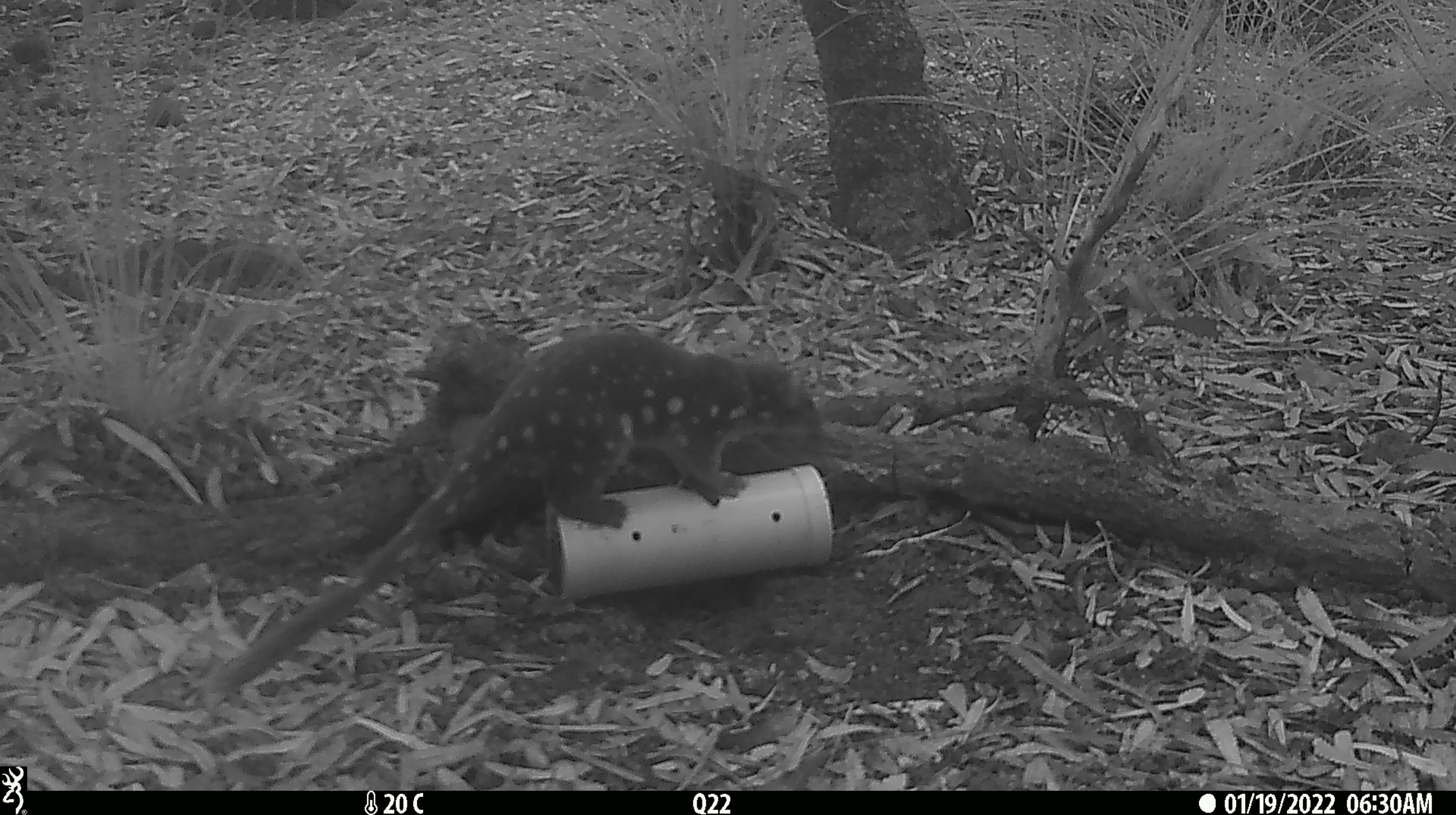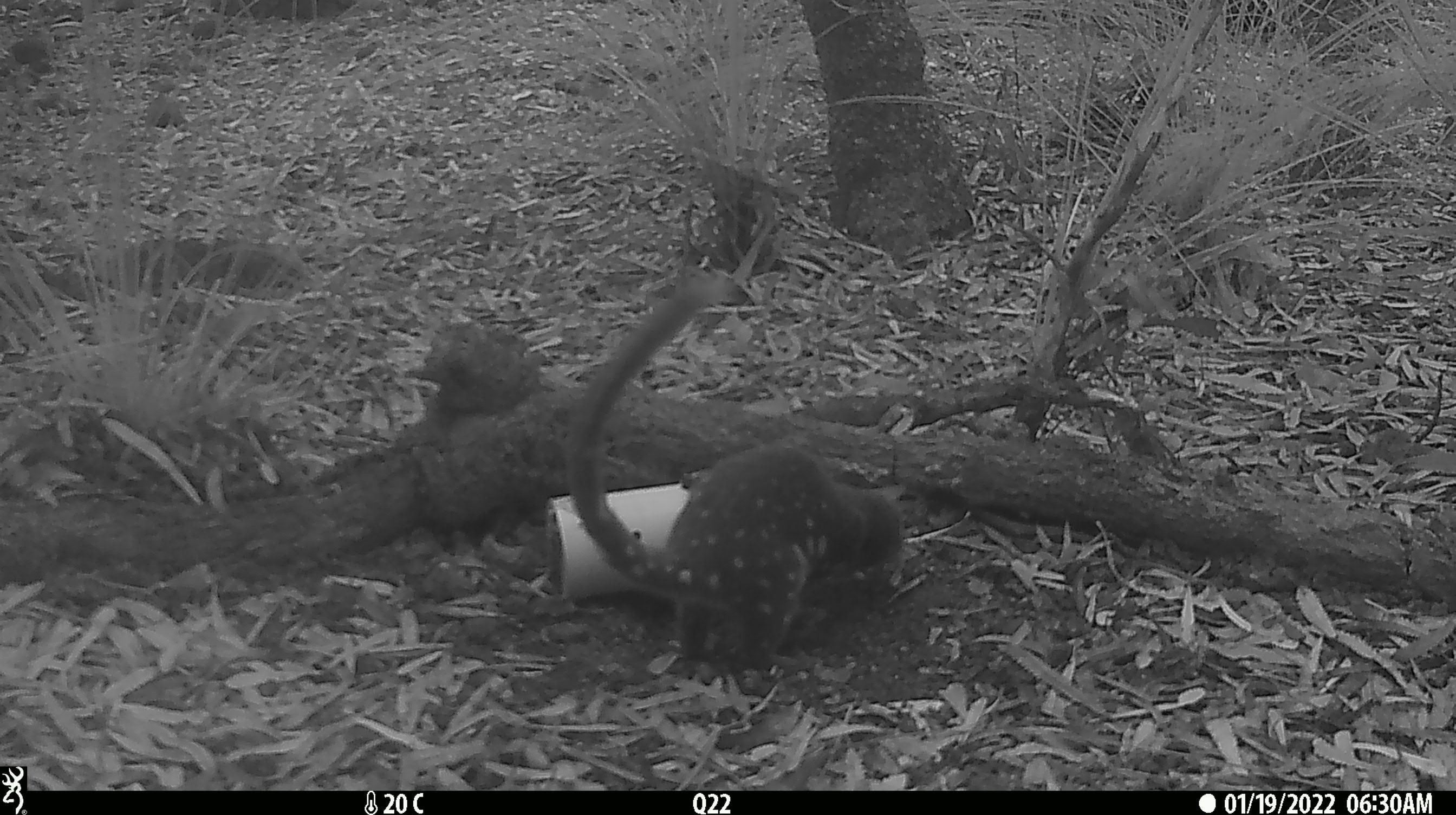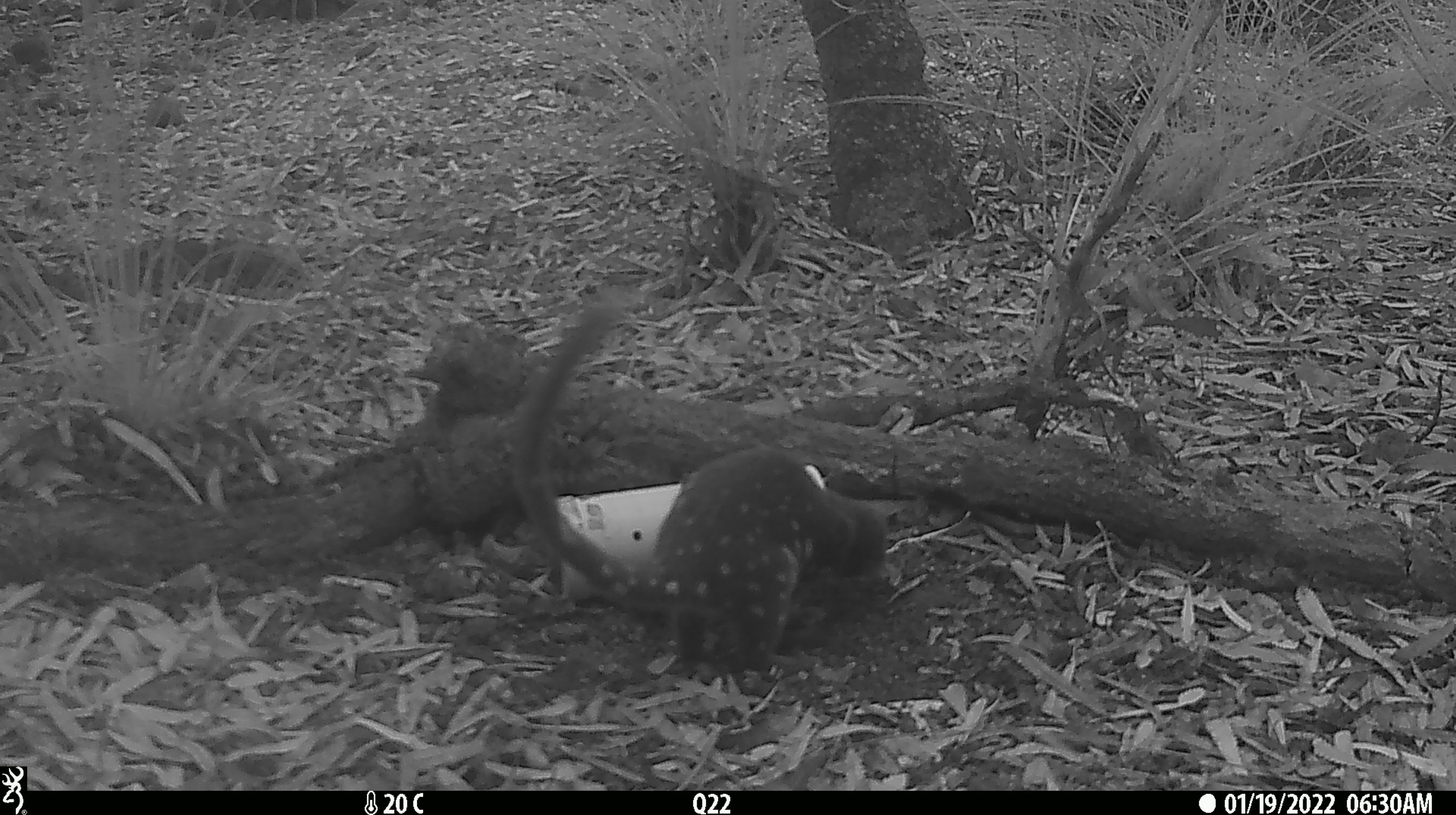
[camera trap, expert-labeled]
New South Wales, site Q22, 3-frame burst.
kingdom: Animalia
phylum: Chordata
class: Mammalia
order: Dasyuromorphia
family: Dasyuridae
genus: Dasyurus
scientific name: Dasyurus maculatus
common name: spotted-tailed quoll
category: quoll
Quoll (spotted-tailed quoll) (Dasyurus maculatus).